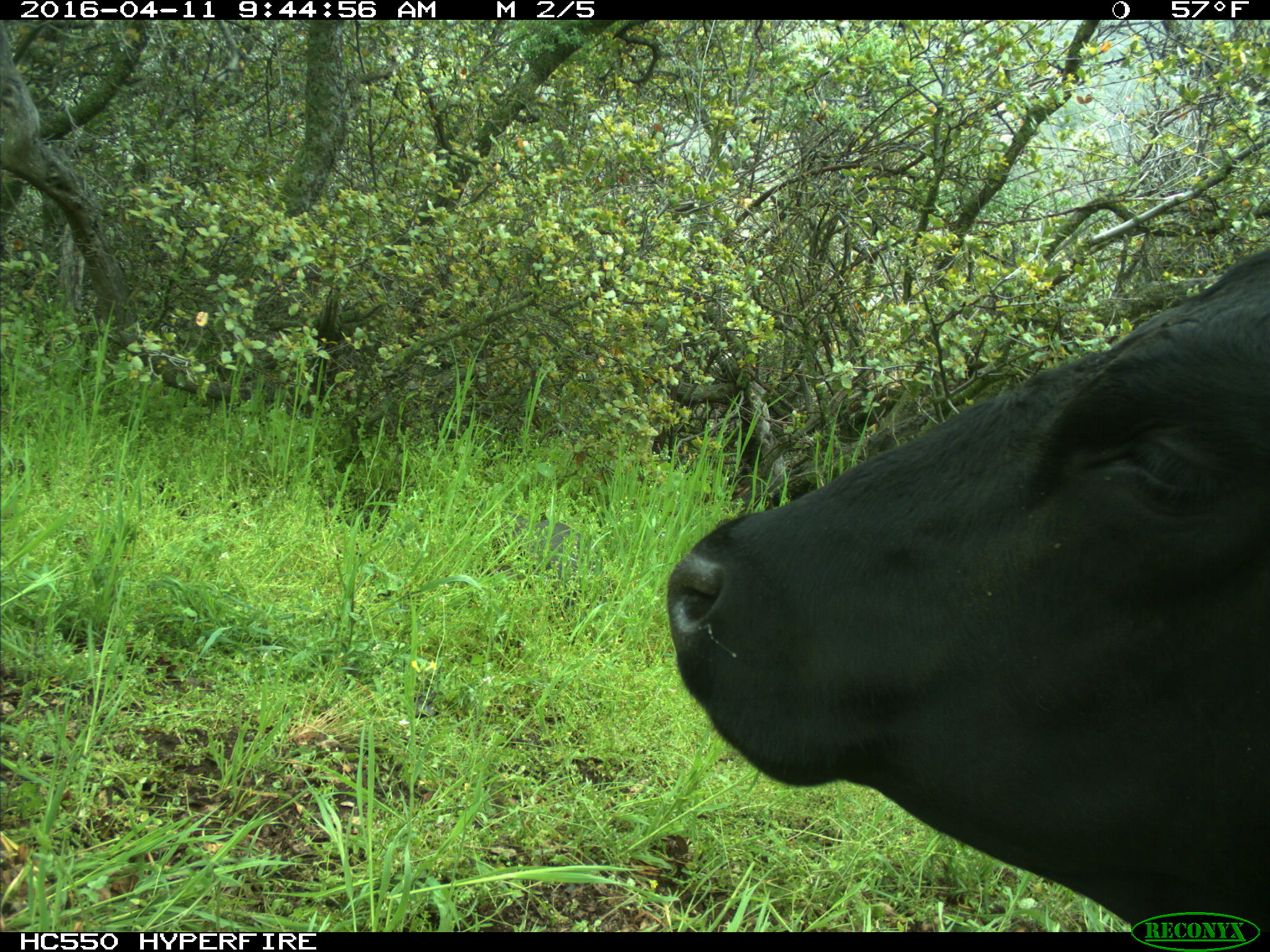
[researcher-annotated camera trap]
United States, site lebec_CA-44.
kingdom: Animalia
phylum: Chordata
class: Mammalia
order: Artiodactyla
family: Bovidae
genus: Bos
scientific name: Bos taurus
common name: domestic cow